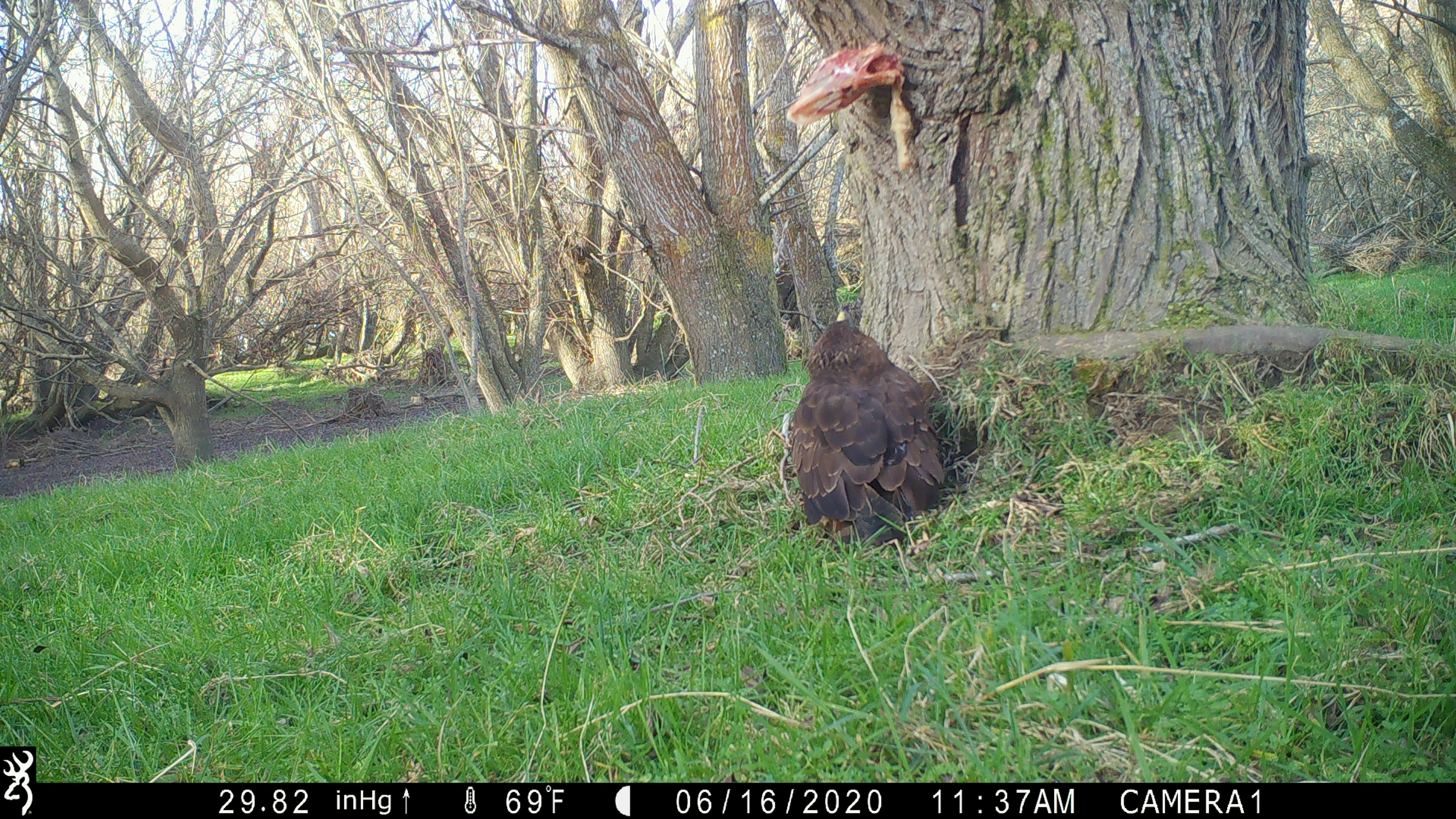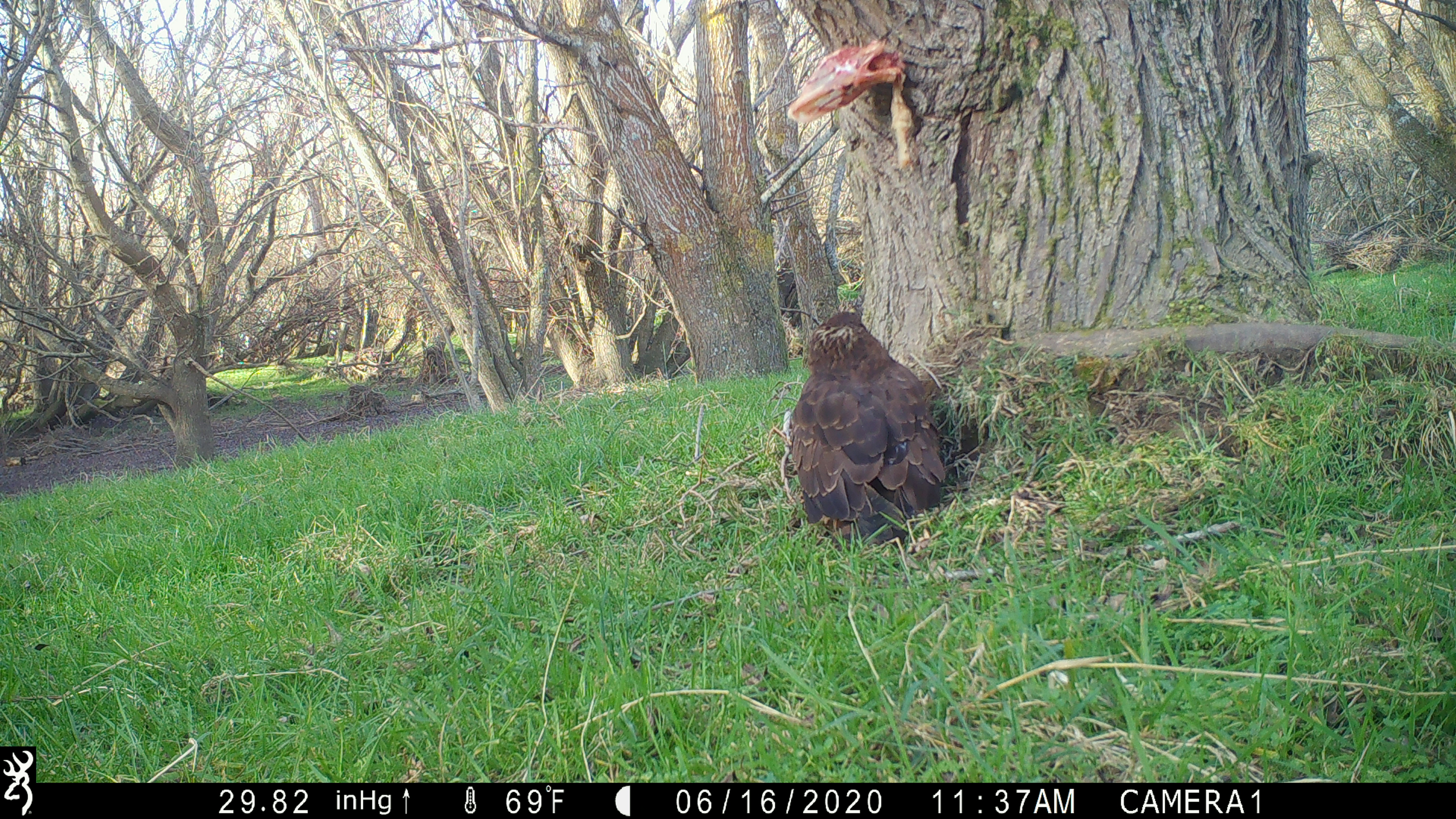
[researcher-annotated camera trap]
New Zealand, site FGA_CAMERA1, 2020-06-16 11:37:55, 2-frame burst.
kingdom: Animalia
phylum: Chordata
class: Aves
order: Accipitriformes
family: Accipitridae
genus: Circus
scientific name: Circus approximans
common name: swamp harrier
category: harrier